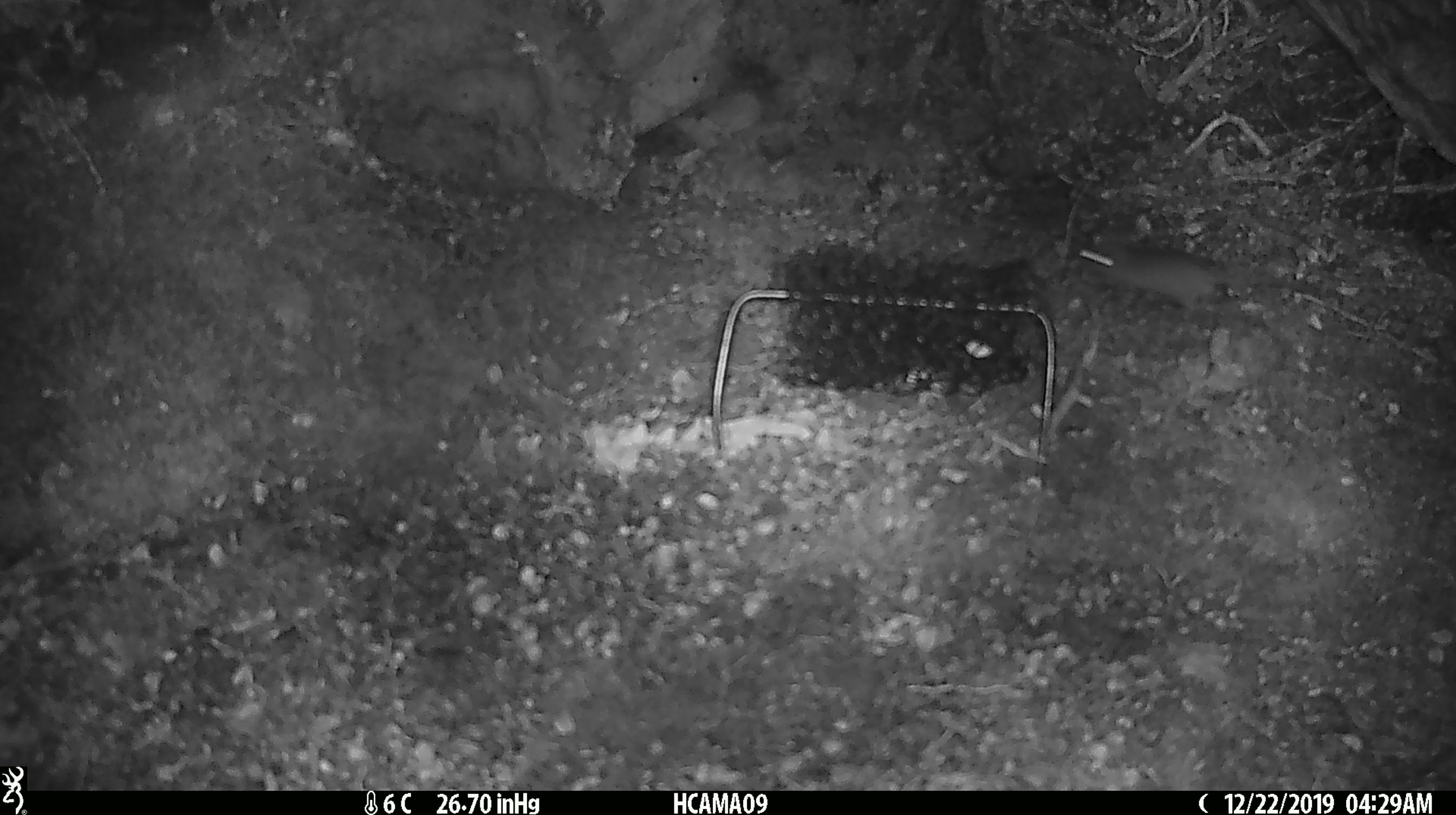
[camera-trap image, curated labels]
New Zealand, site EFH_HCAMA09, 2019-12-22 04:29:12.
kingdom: Animalia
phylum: Chordata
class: Mammalia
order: Rodentia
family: Muridae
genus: Mus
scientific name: Mus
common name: mouse